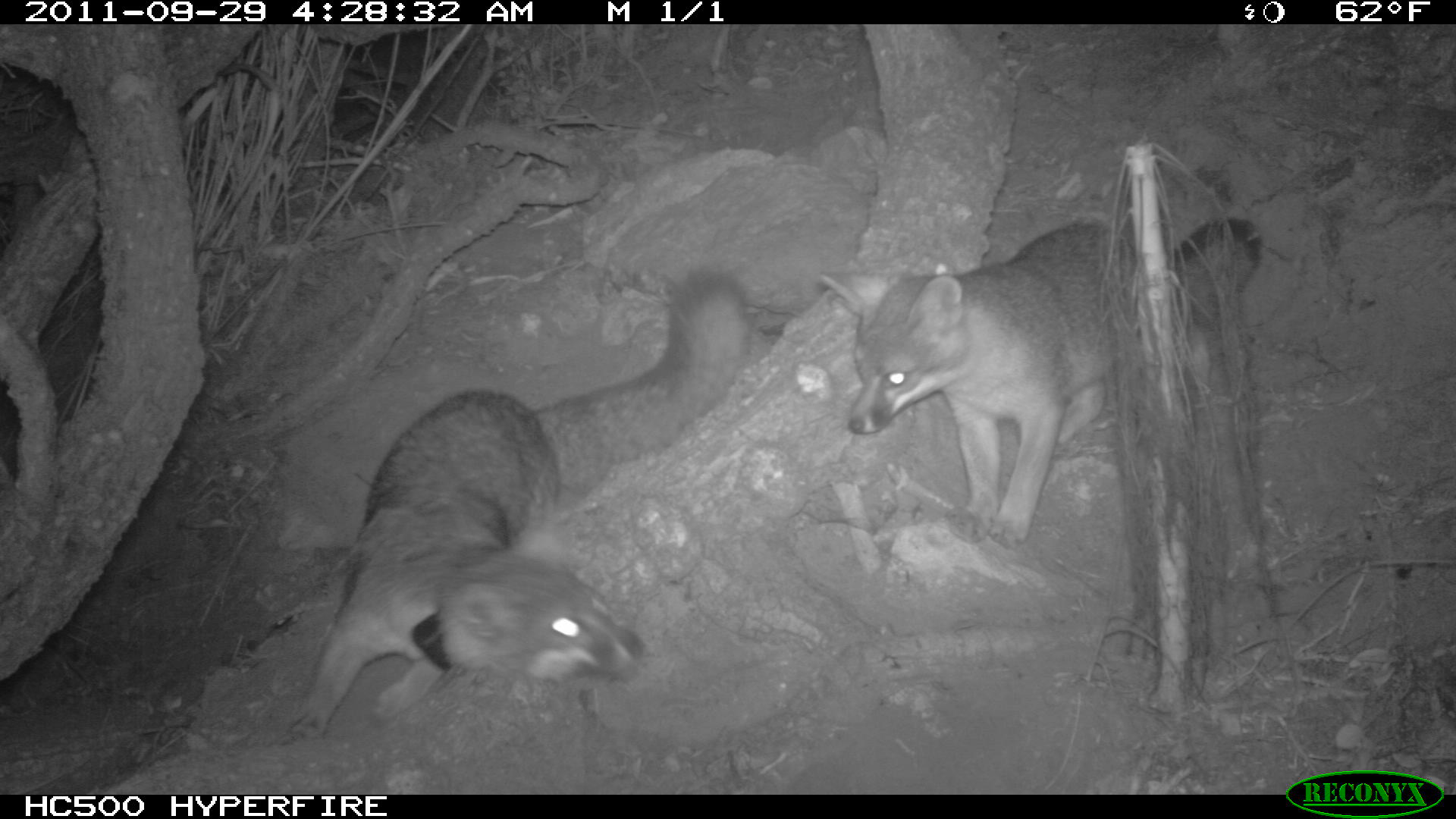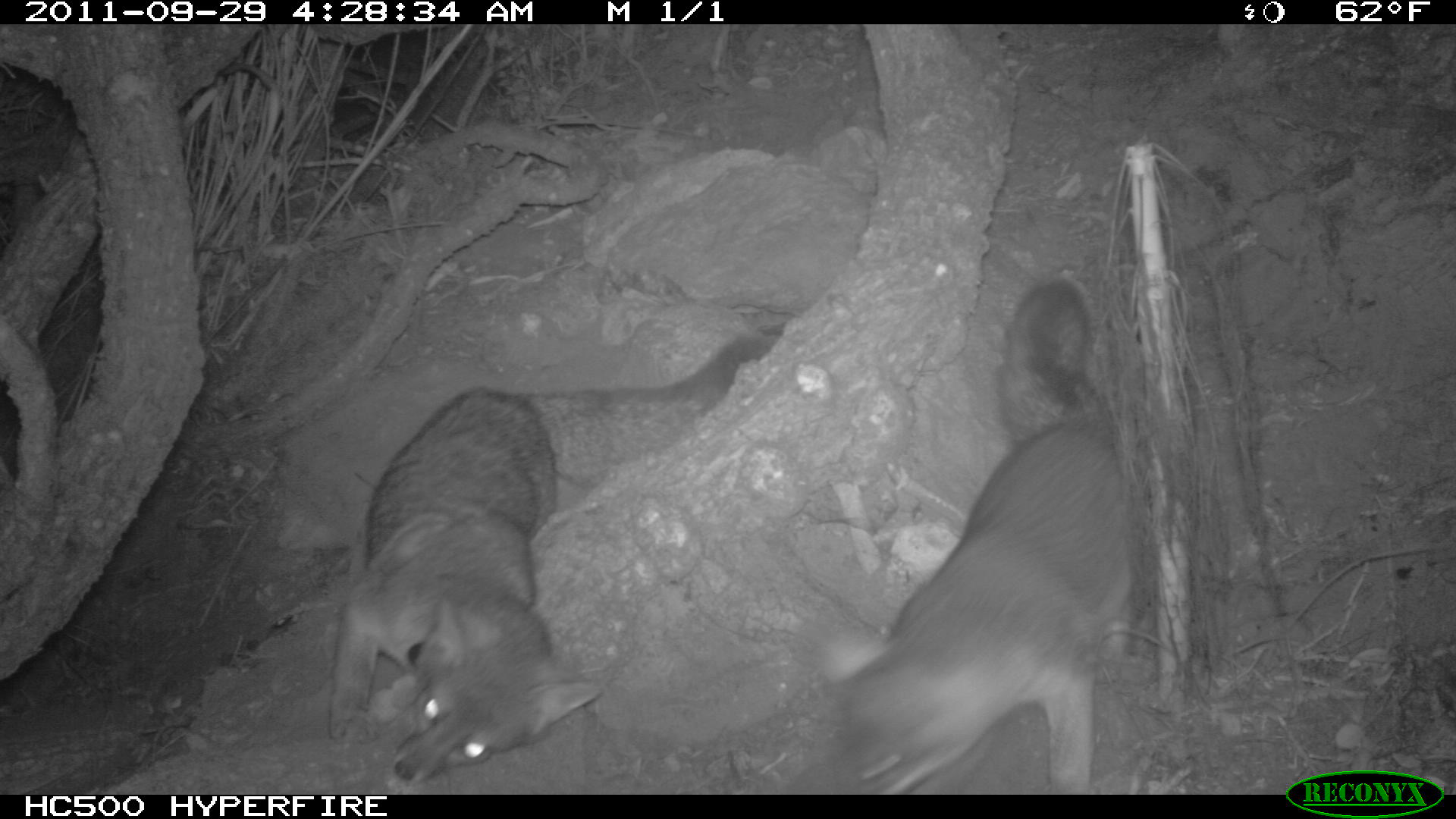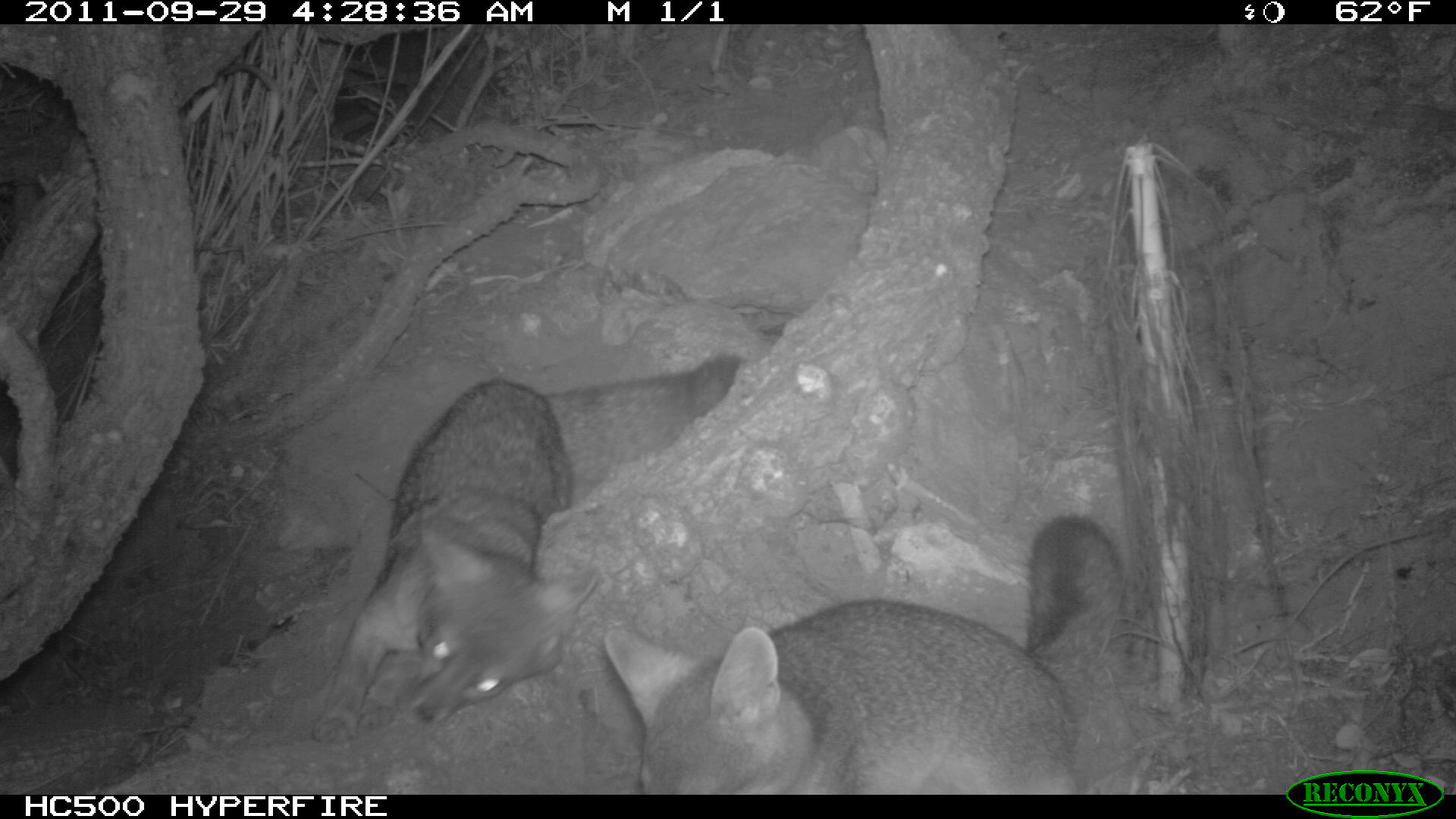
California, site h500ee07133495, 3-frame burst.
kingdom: Animalia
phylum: Chordata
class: Mammalia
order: Carnivora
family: Canidae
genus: Urocyon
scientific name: Urocyon littoralis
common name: island fox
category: fox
Fox (island fox) (Urocyon littoralis).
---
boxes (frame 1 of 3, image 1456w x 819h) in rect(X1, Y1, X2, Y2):
fox: rect(290, 269, 750, 739); rect(818, 217, 1261, 548)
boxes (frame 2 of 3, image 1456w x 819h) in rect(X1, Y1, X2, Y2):
fox: rect(328, 335, 771, 785); rect(797, 280, 1131, 794)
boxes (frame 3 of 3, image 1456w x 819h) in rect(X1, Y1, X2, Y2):
fox: rect(310, 353, 739, 742); rect(603, 514, 1128, 795)